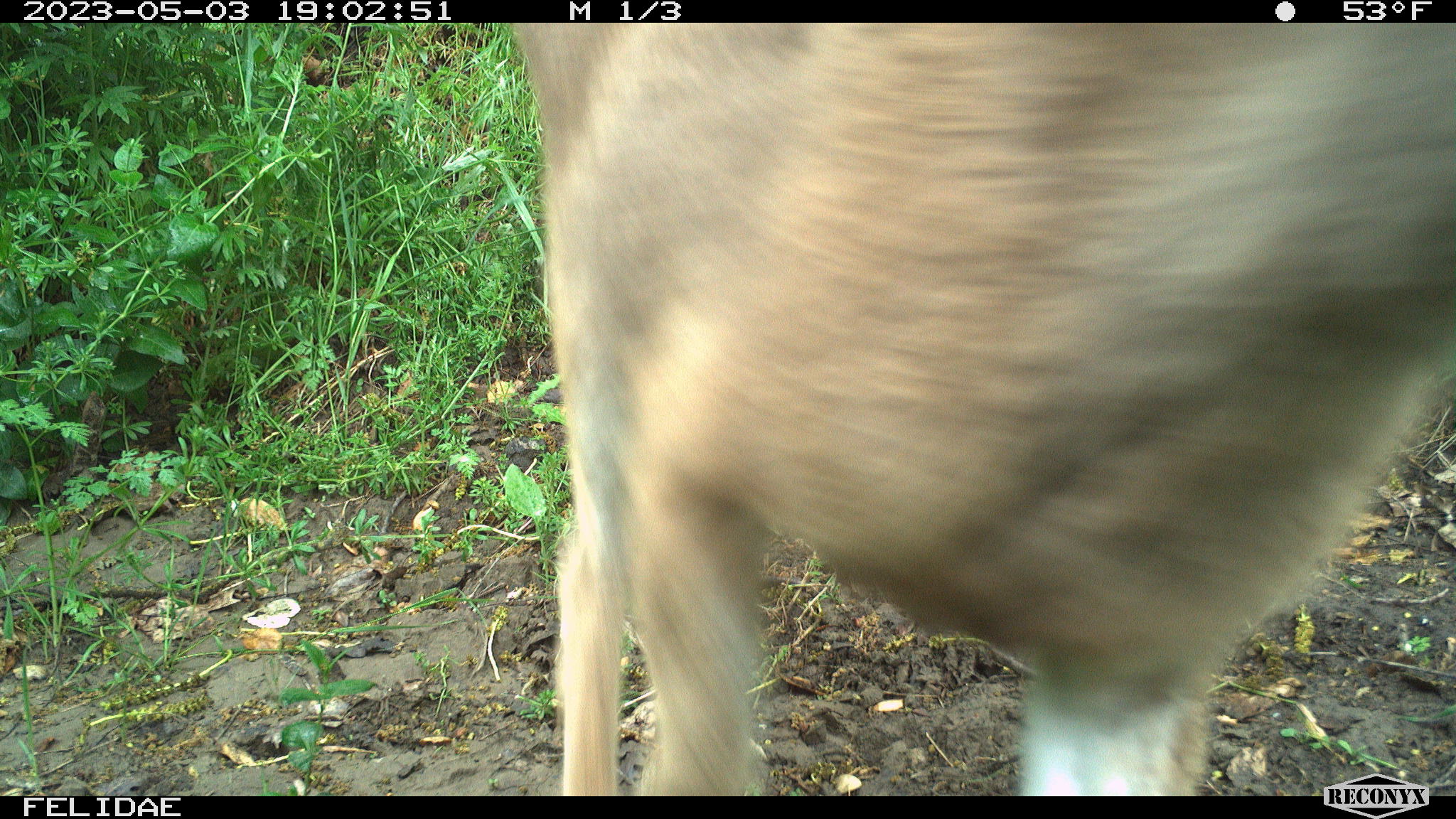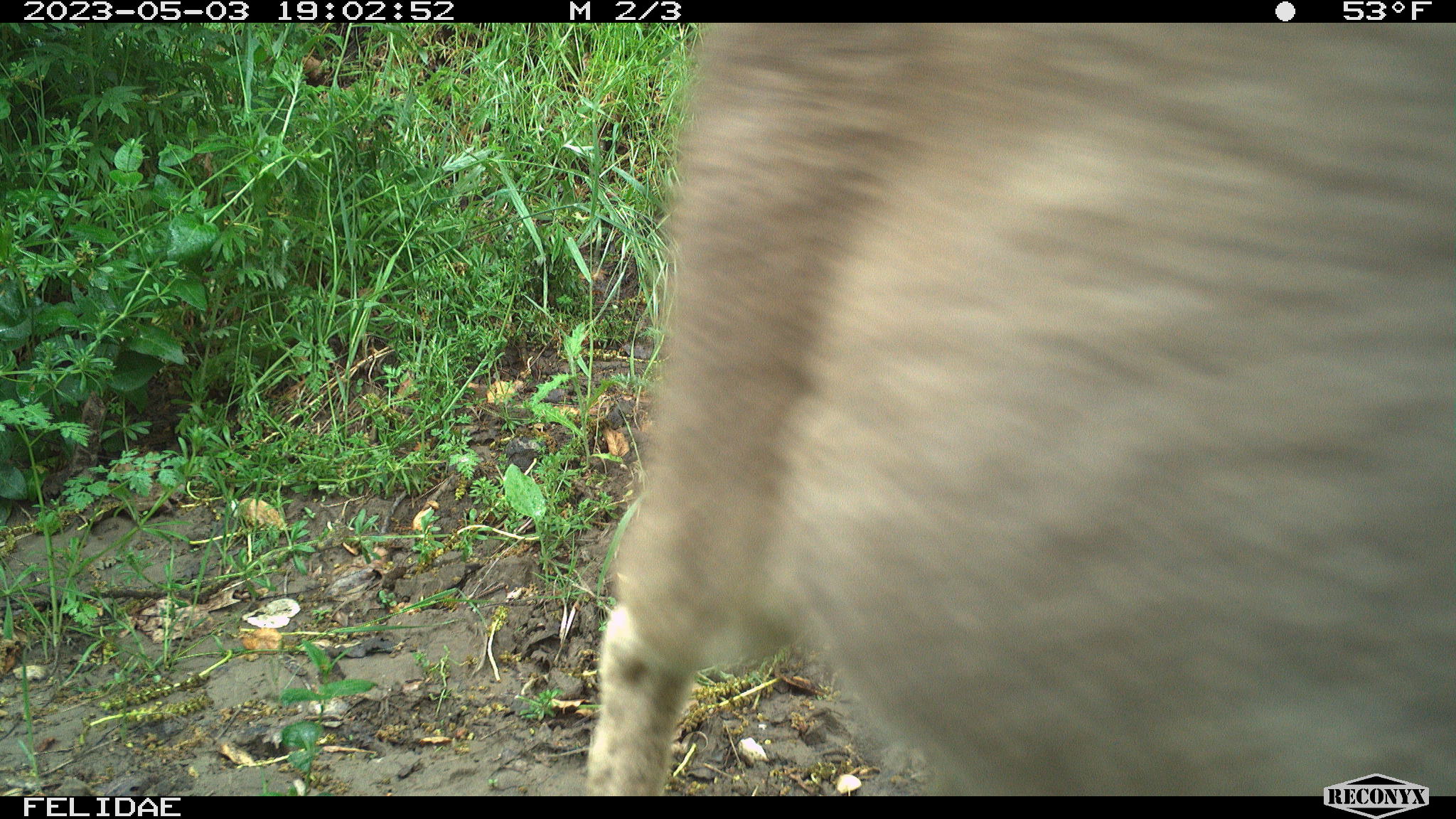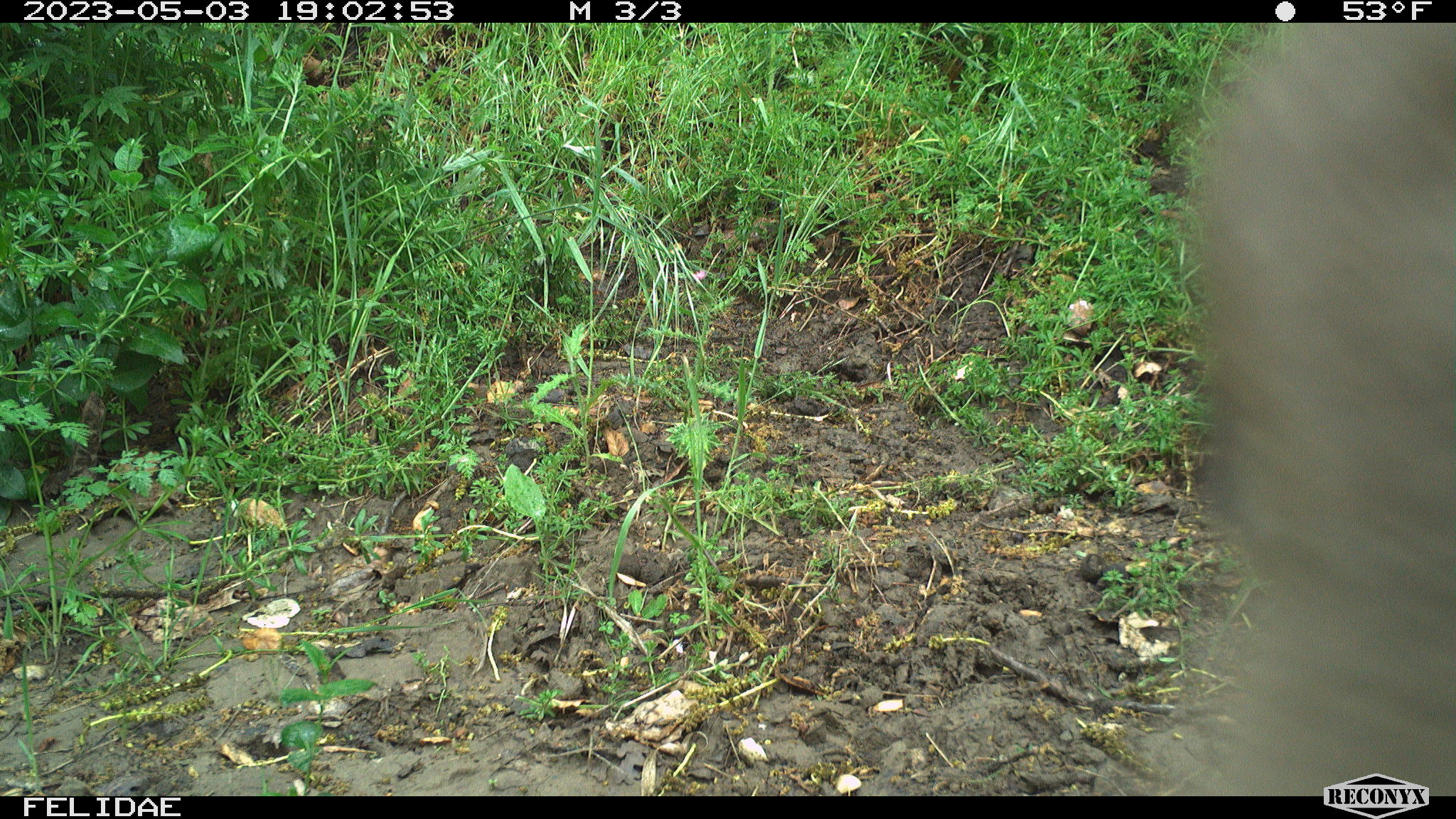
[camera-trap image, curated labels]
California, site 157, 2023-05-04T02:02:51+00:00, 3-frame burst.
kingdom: Animalia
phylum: Chordata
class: Mammalia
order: Artiodactyla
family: Cervidae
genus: Odocoileus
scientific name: Odocoileus hemionus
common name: mule deer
Mule deer (Odocoileus hemionus).